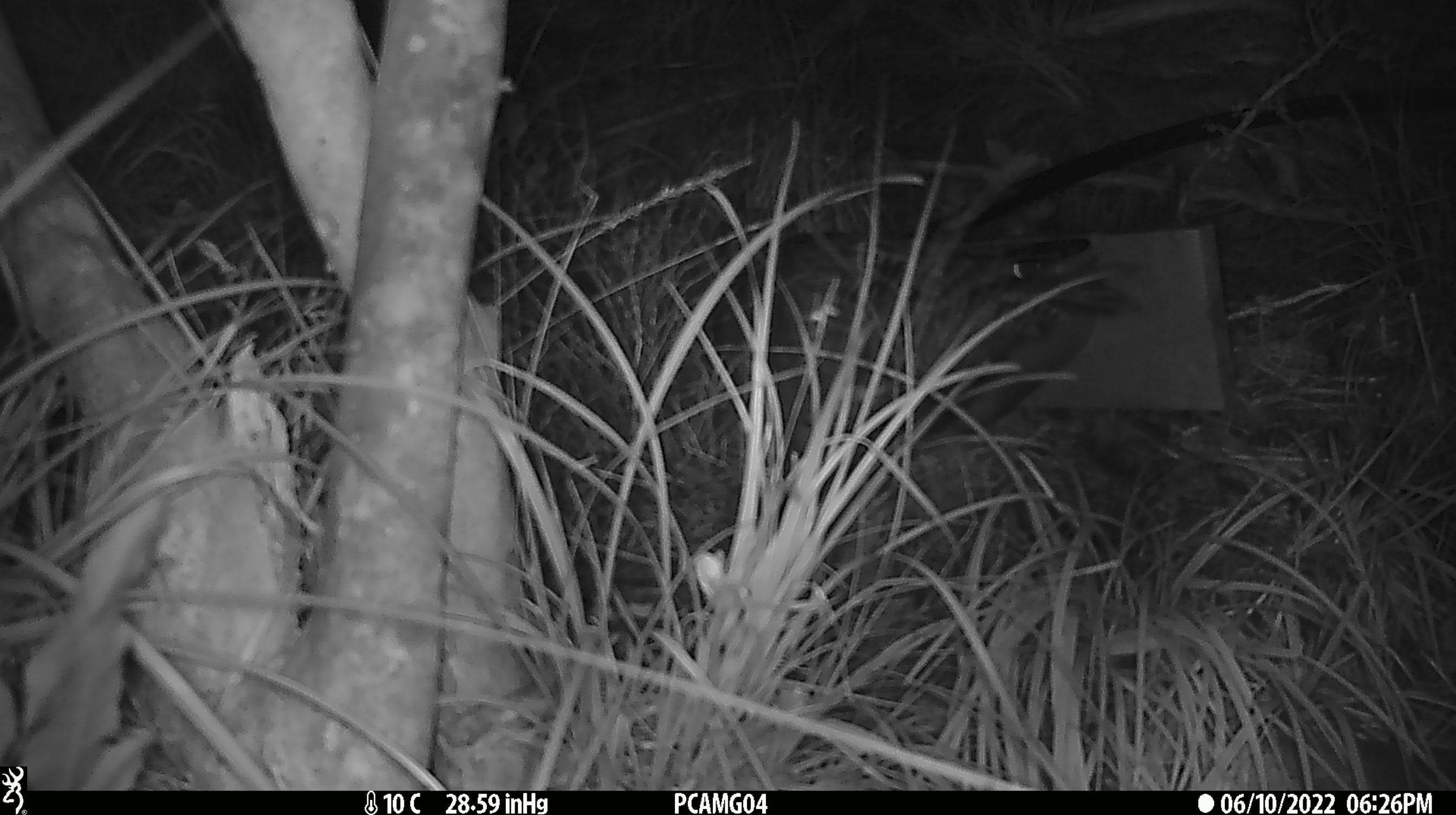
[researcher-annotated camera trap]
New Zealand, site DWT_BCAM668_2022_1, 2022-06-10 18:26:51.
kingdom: Animalia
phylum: Chordata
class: Aves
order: Gruiformes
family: Rallidae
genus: Gallirallus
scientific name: Gallirallus australis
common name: weka